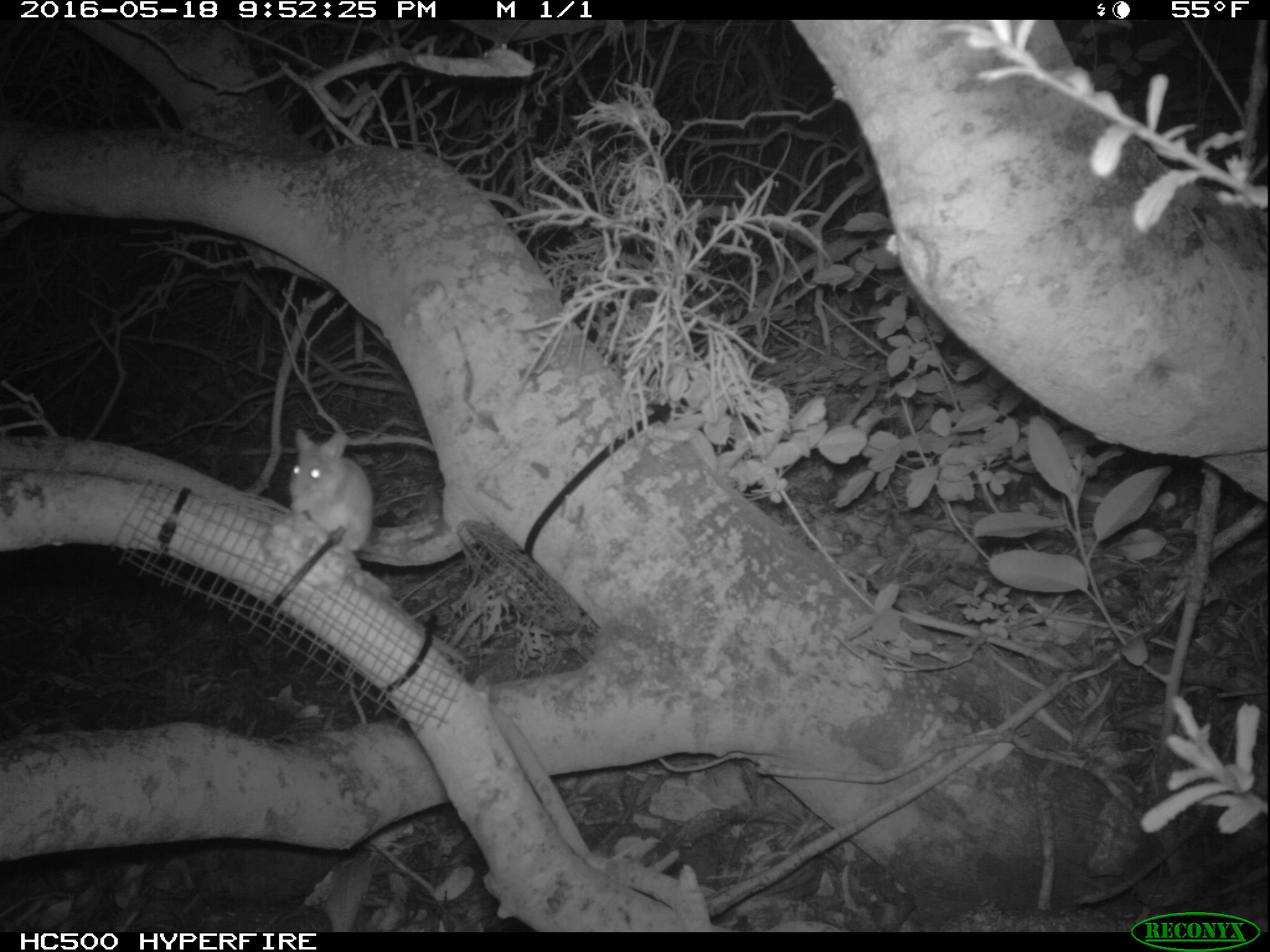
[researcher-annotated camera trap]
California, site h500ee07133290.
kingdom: Animalia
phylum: Chordata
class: Mammalia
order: Rodentia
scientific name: Rodentia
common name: rodent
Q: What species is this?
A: Rodent (Rodentia).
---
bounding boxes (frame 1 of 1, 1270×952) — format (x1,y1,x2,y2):
rodent: (288,426,376,552)